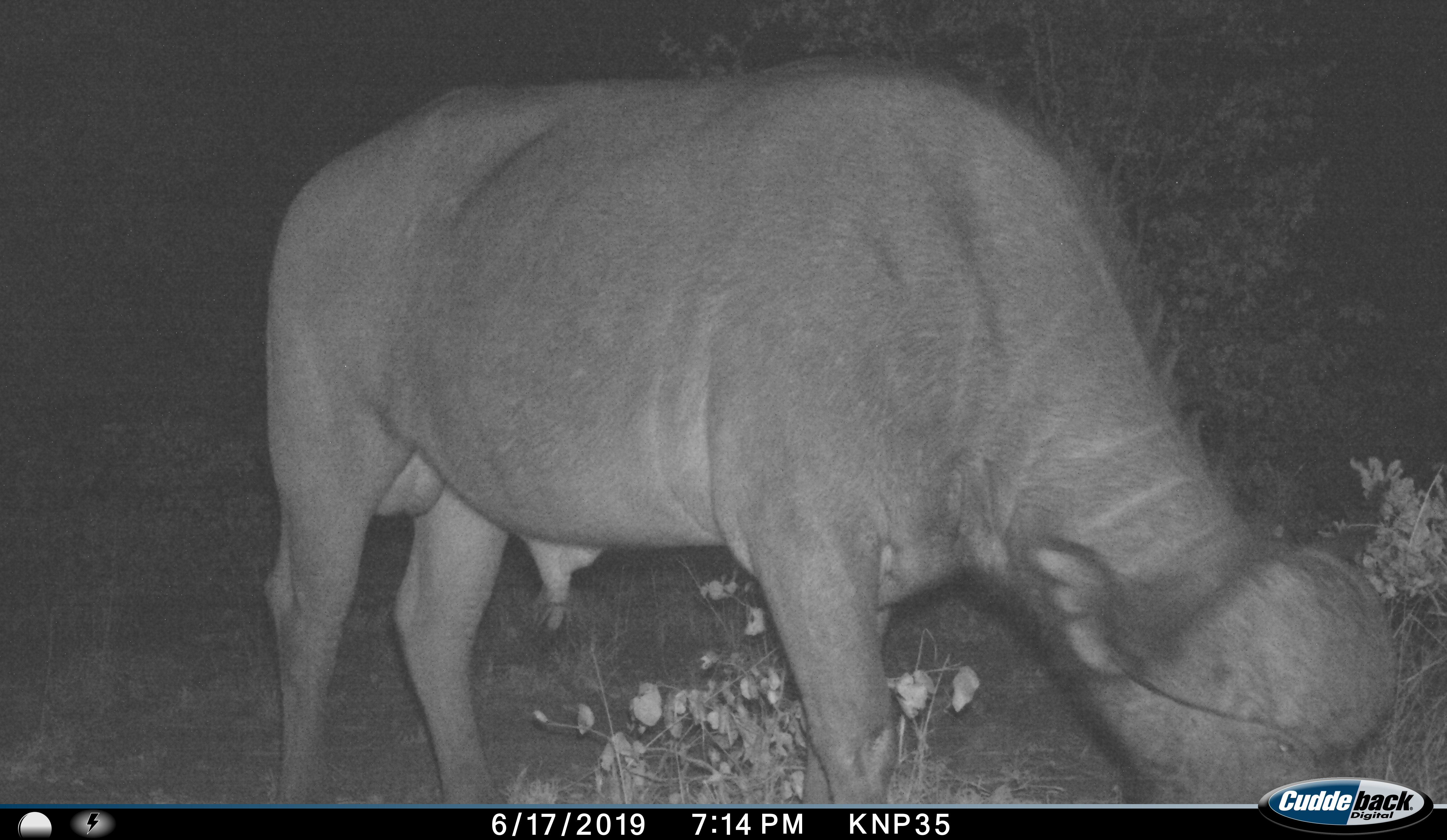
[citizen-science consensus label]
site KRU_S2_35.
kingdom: Animalia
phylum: Chordata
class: Mammalia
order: Artiodactyla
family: Bovidae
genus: Syncerus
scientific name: Syncerus caffer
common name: african buffalo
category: buffalo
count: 1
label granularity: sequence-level